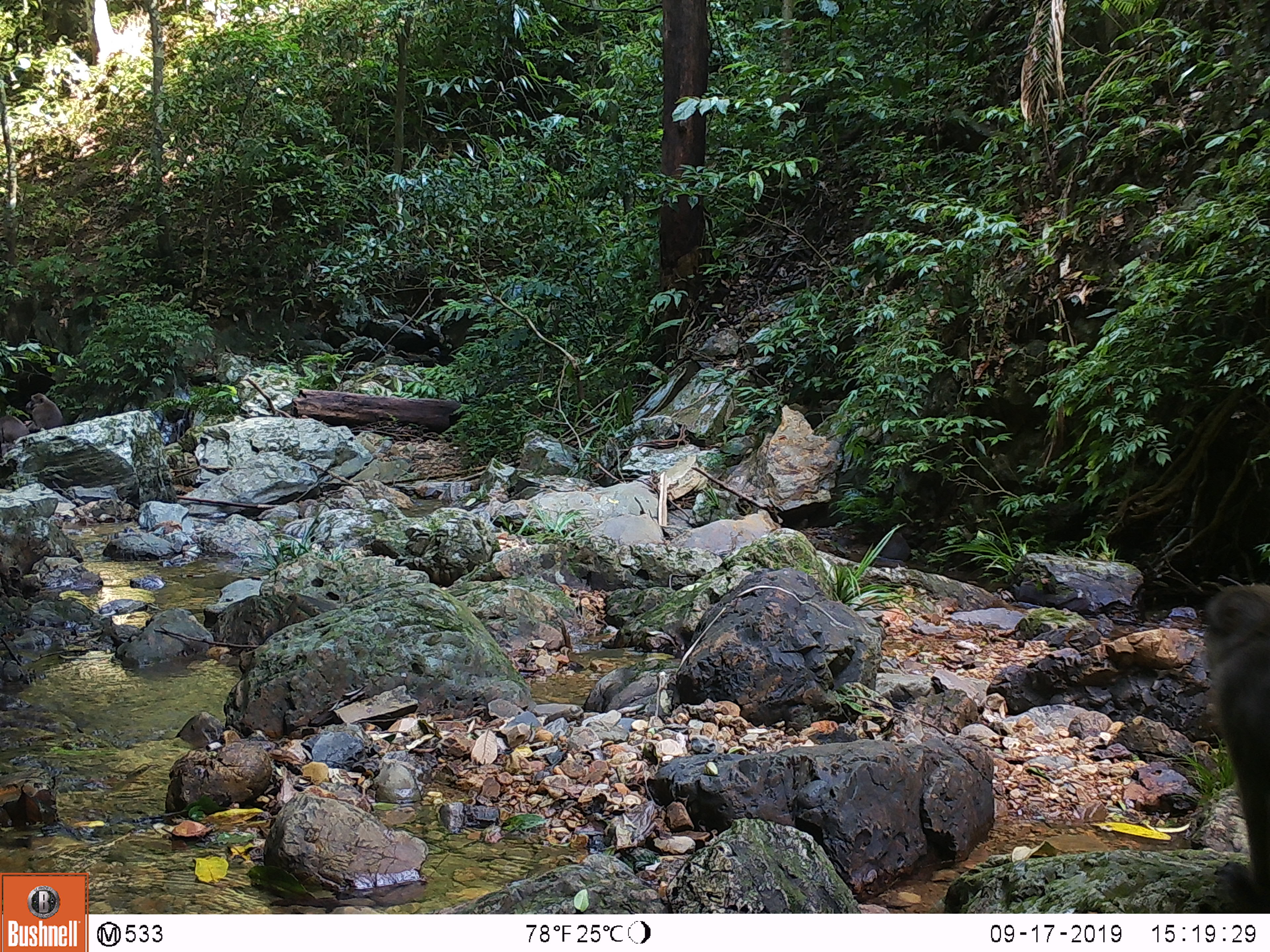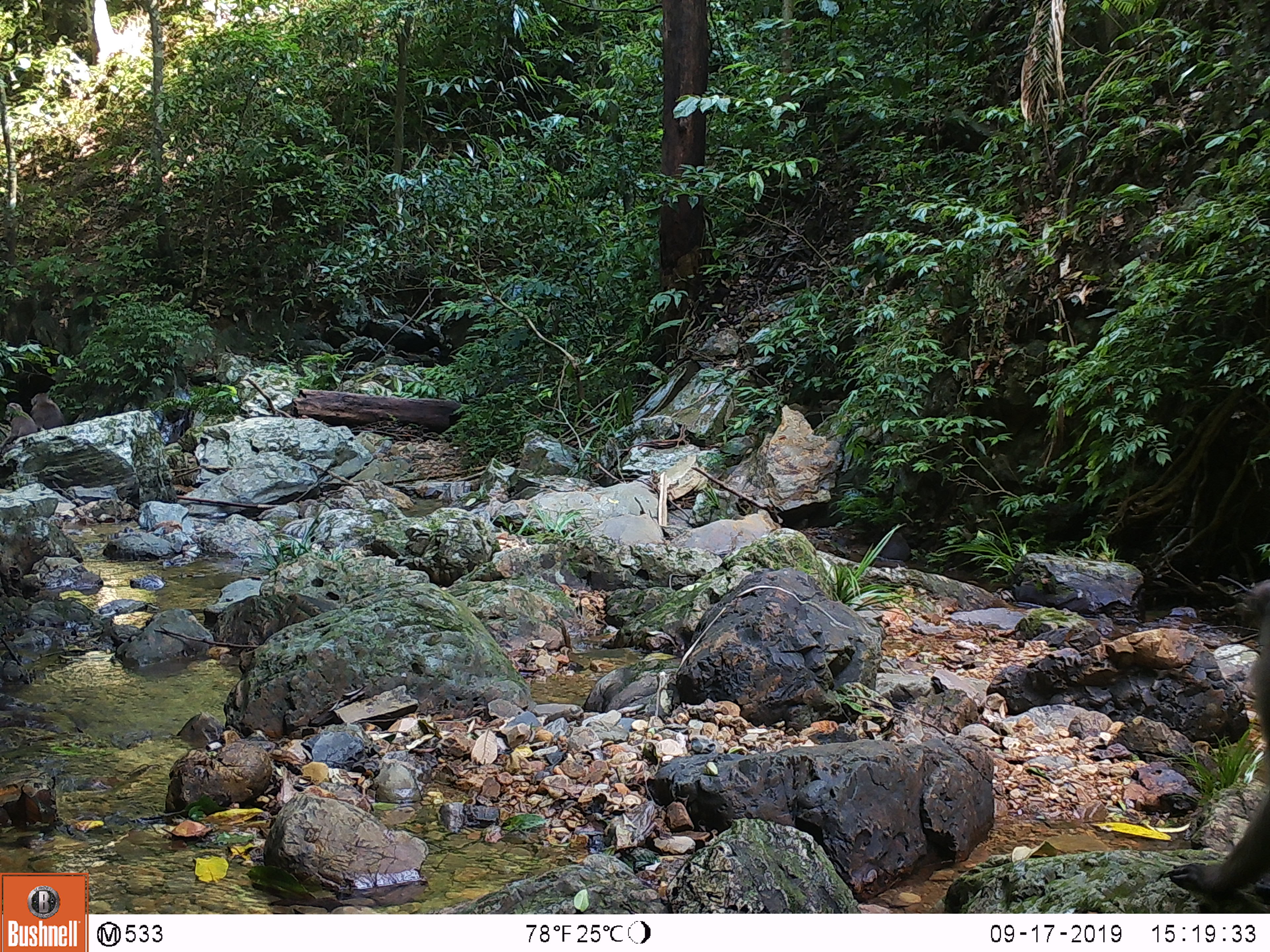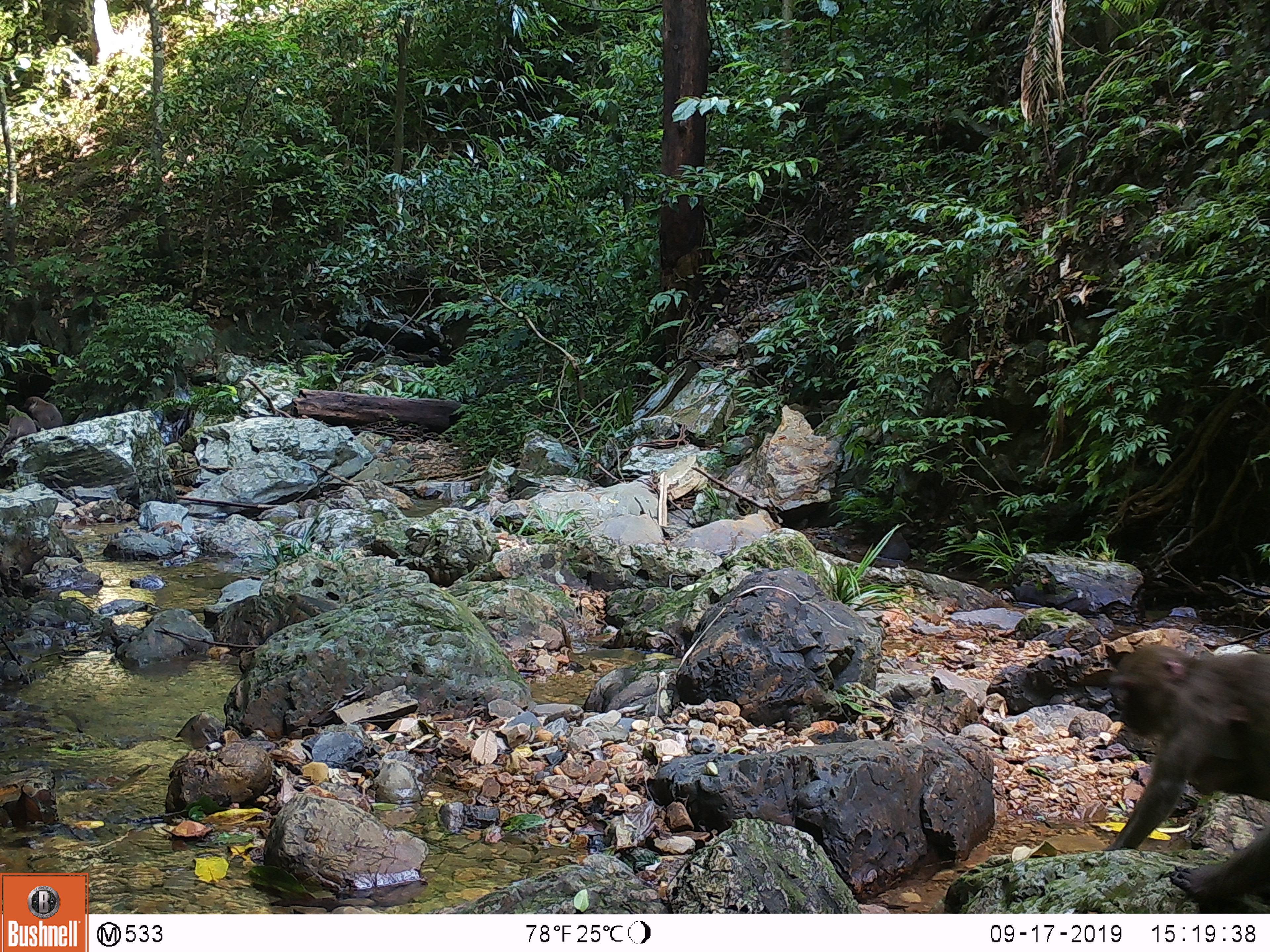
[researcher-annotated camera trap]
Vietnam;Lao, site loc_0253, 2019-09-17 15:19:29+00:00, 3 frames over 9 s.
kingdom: Animalia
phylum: Chordata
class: Mammalia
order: Primates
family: Cercopithecidae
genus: Macaca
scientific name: Macaca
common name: macaques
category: assam or rhesus macaque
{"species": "assam or rhesus macaque (macaques) (Macaca)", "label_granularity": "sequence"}